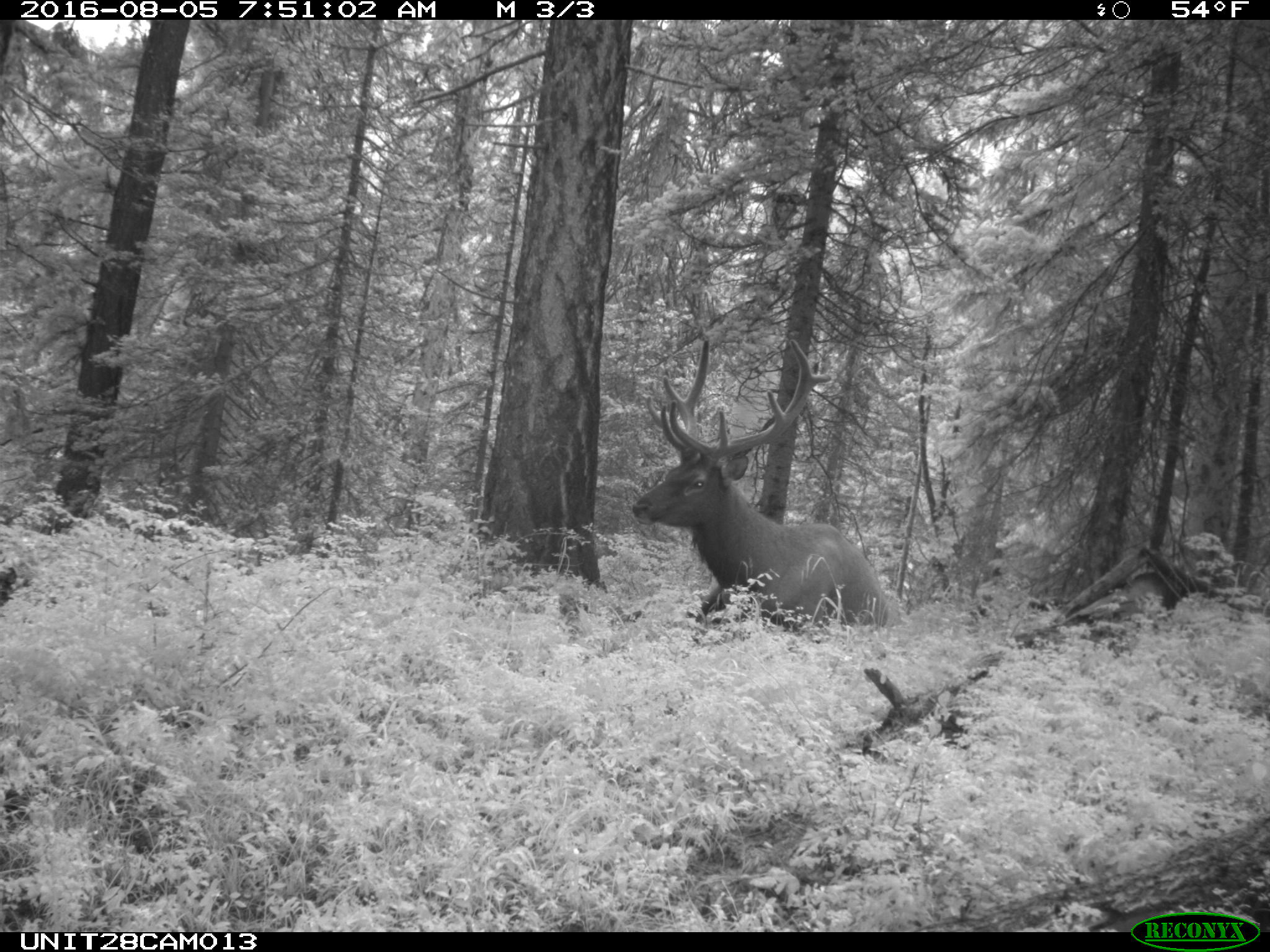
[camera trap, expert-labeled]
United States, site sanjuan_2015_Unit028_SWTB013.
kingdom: Animalia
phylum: Chordata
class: Mammalia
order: Artiodactyla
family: Cervidae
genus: Cervus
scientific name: Cervus elaphus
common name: red deer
Cervus elaphus (red deer).